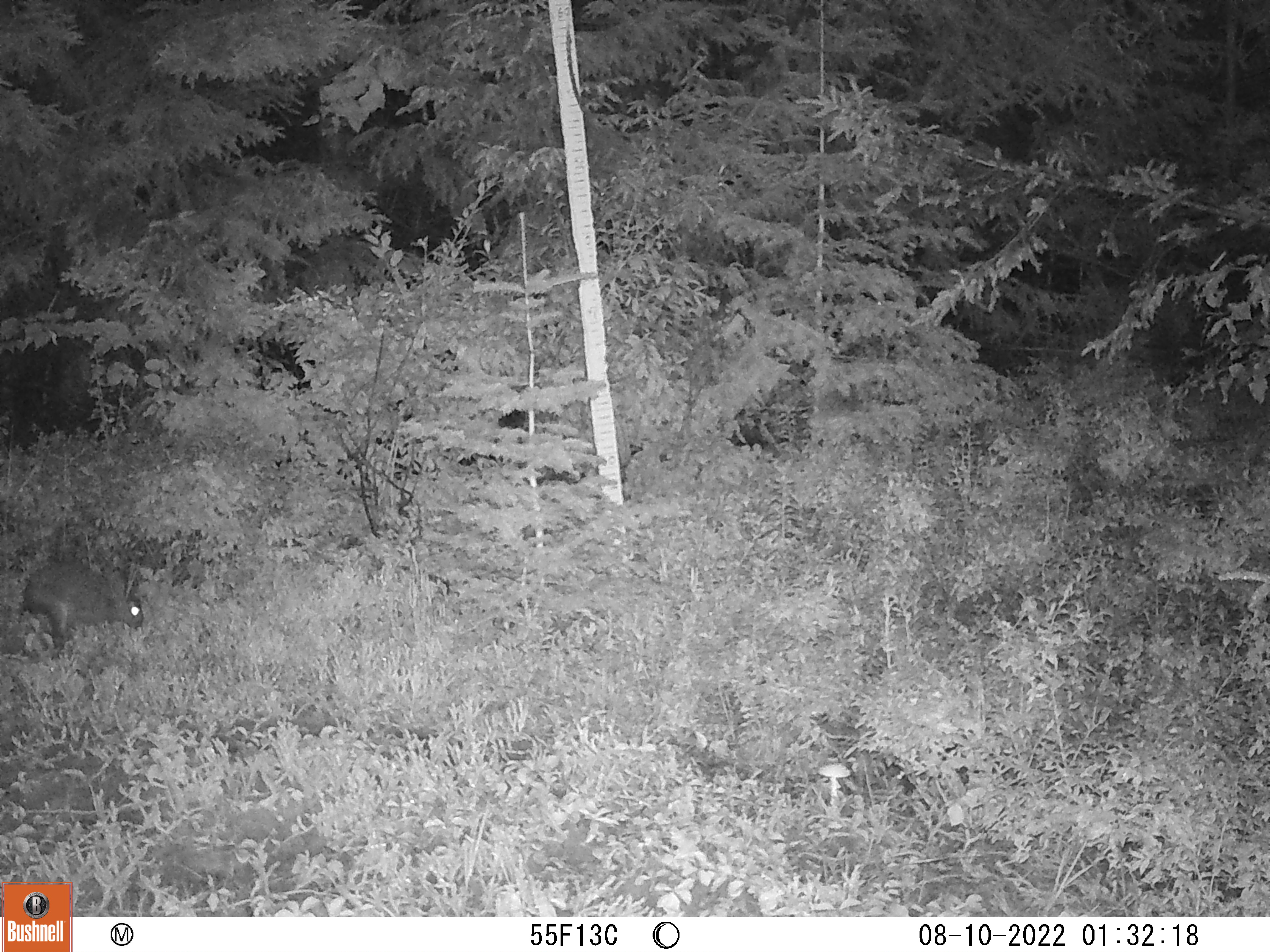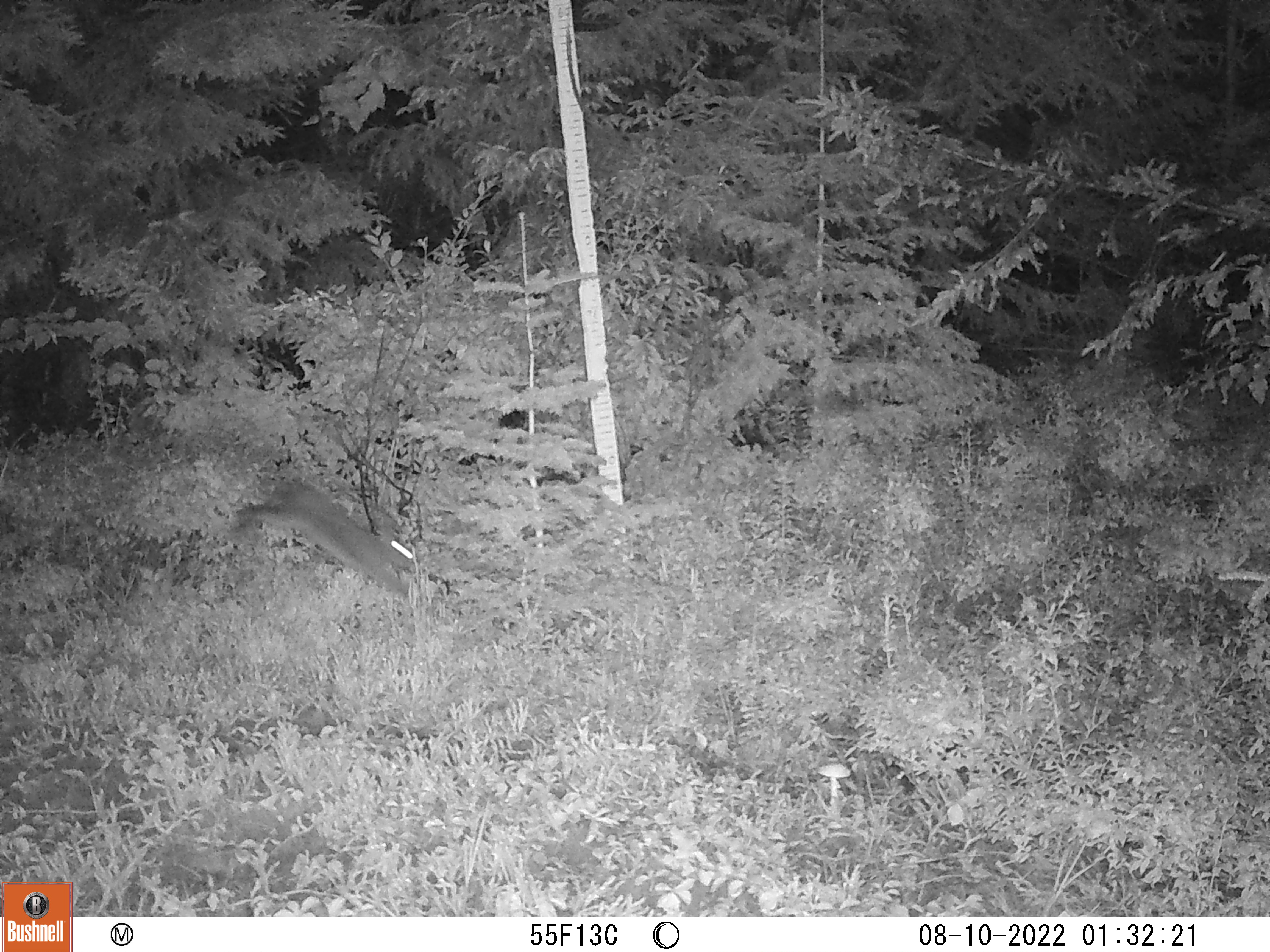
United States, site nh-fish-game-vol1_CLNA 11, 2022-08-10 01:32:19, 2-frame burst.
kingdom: Animalia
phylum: Chordata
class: Mammalia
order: Lagomorpha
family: Leporidae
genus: Lepus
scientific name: Lepus americanus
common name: snowshoe hare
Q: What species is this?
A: Snowshoe hare (Lepus americanus).